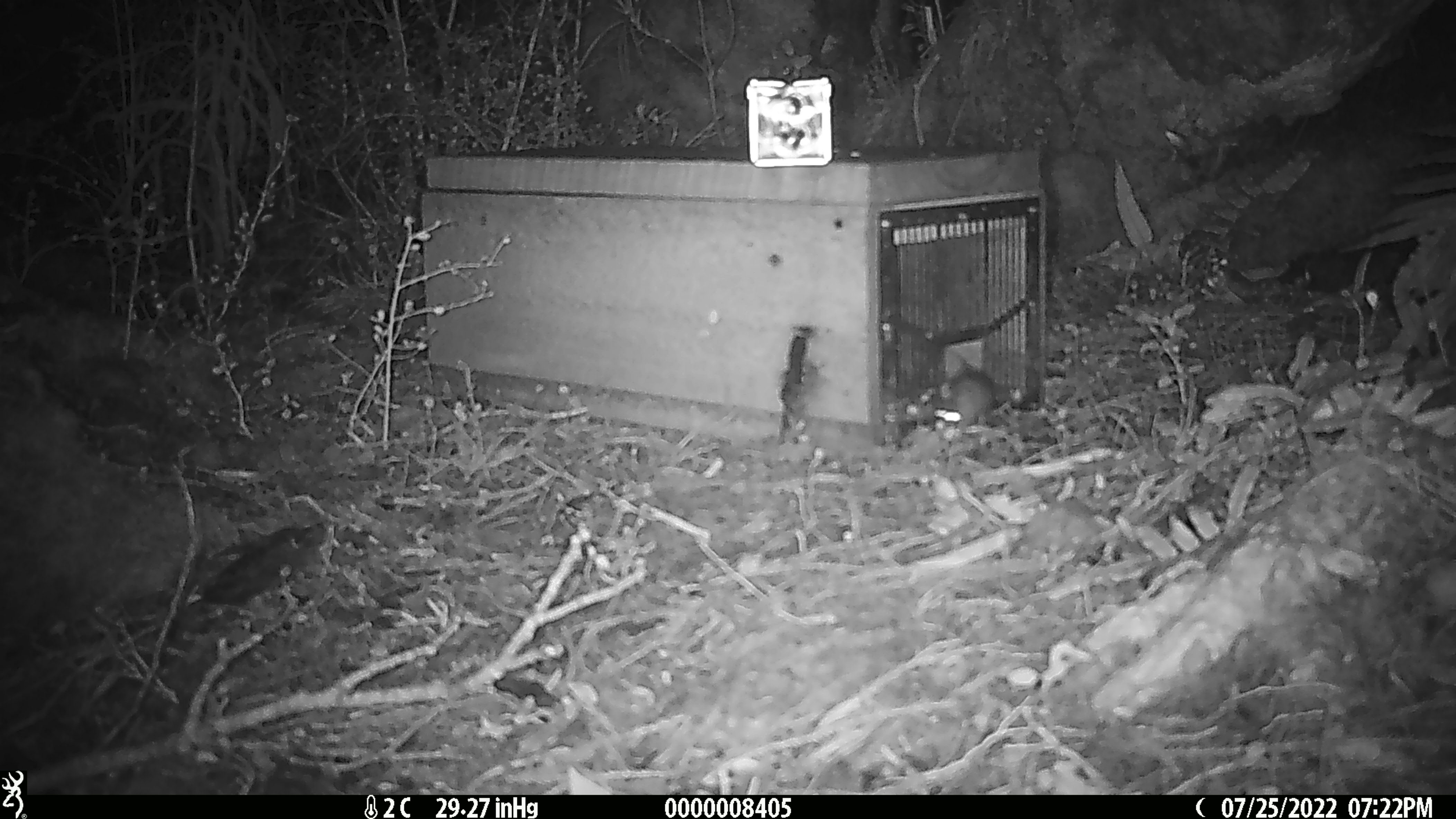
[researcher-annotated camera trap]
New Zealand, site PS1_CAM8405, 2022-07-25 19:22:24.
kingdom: Animalia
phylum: Chordata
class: Mammalia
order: Rodentia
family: Muridae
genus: Mus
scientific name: Mus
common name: mouse